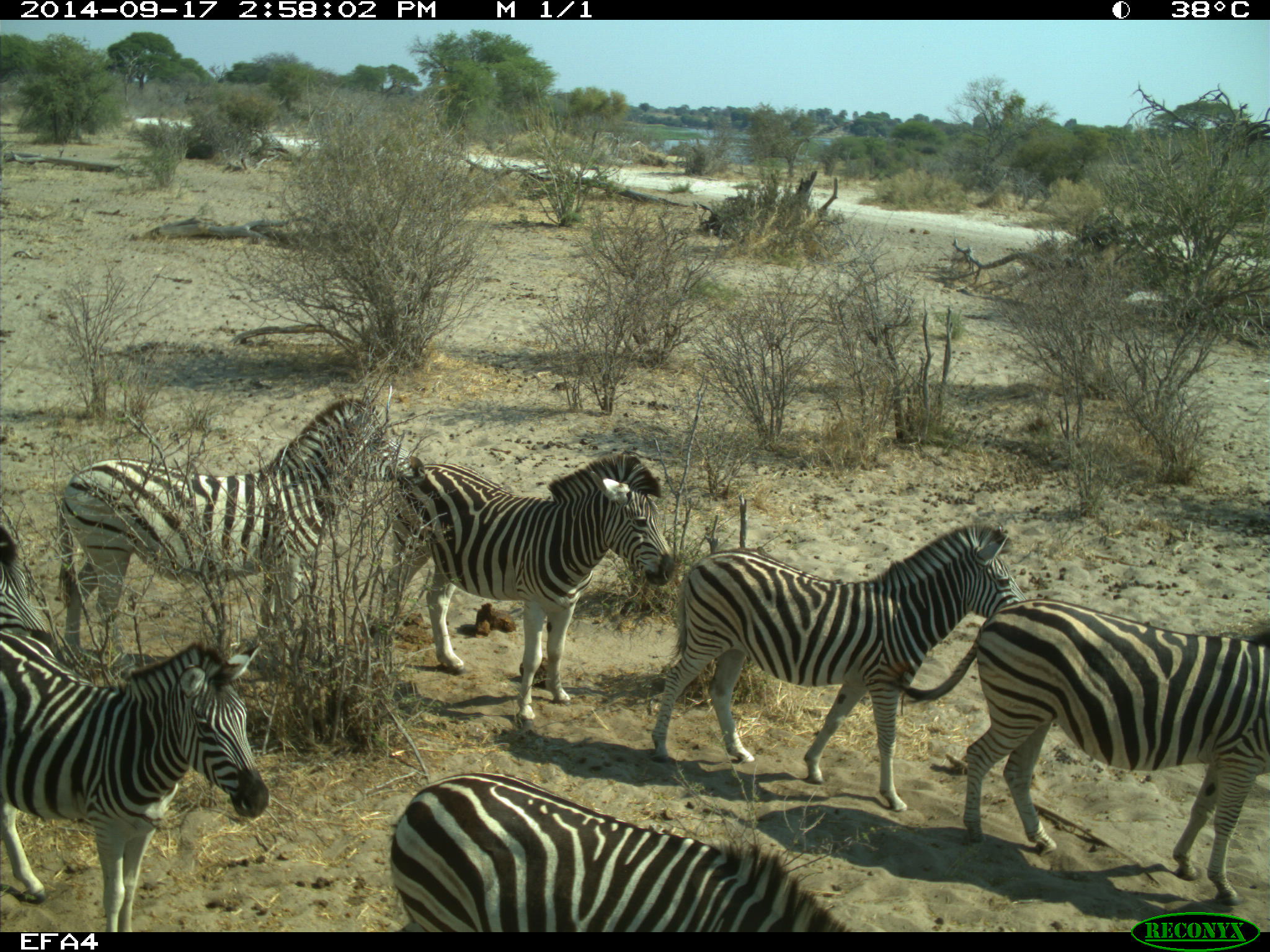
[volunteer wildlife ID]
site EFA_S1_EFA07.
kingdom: Animalia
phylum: Chordata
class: Mammalia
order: Perissodactyla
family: Equidae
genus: Equus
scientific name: Equus quagga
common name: plains zebra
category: zebraplains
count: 7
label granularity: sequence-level